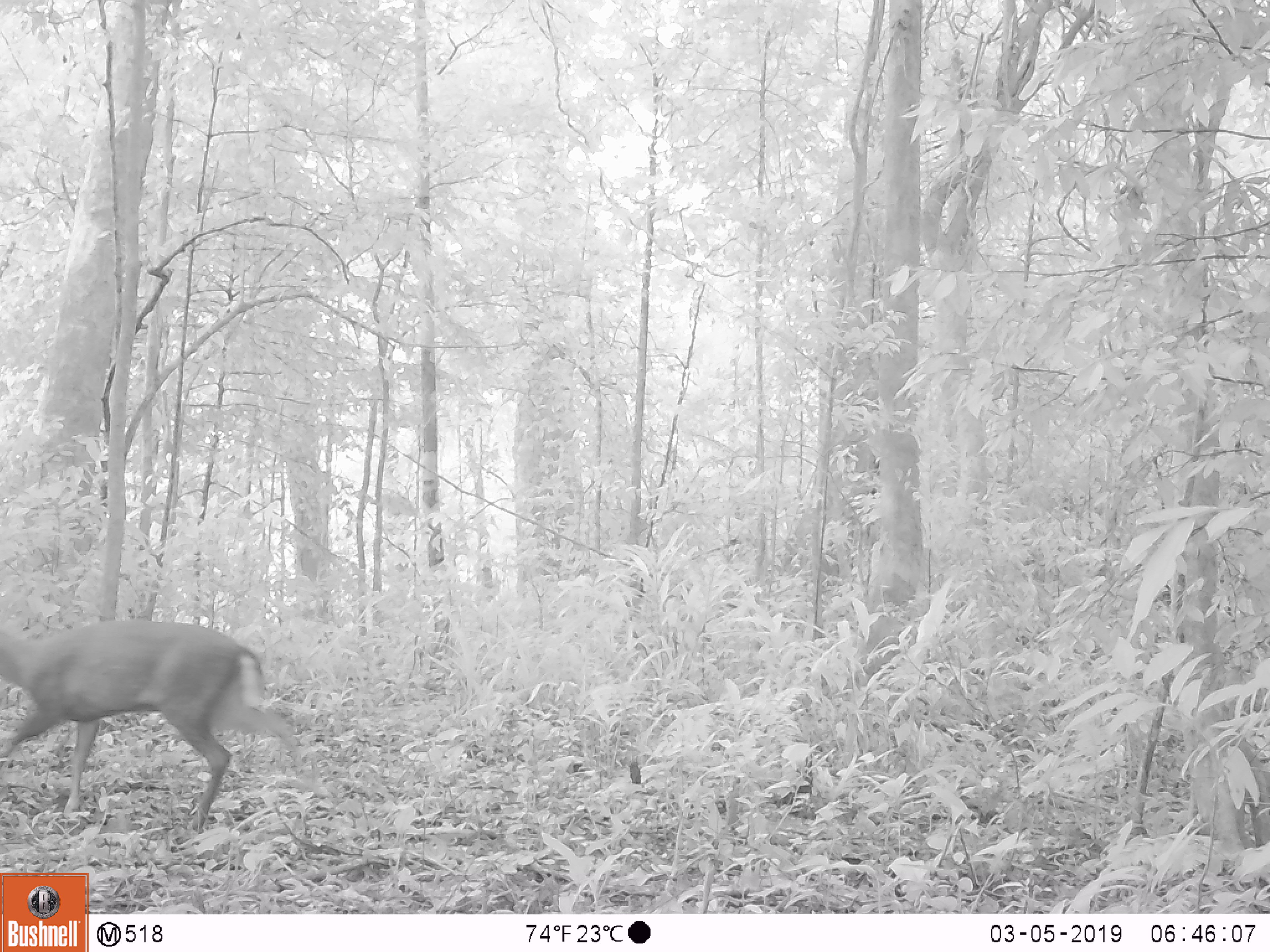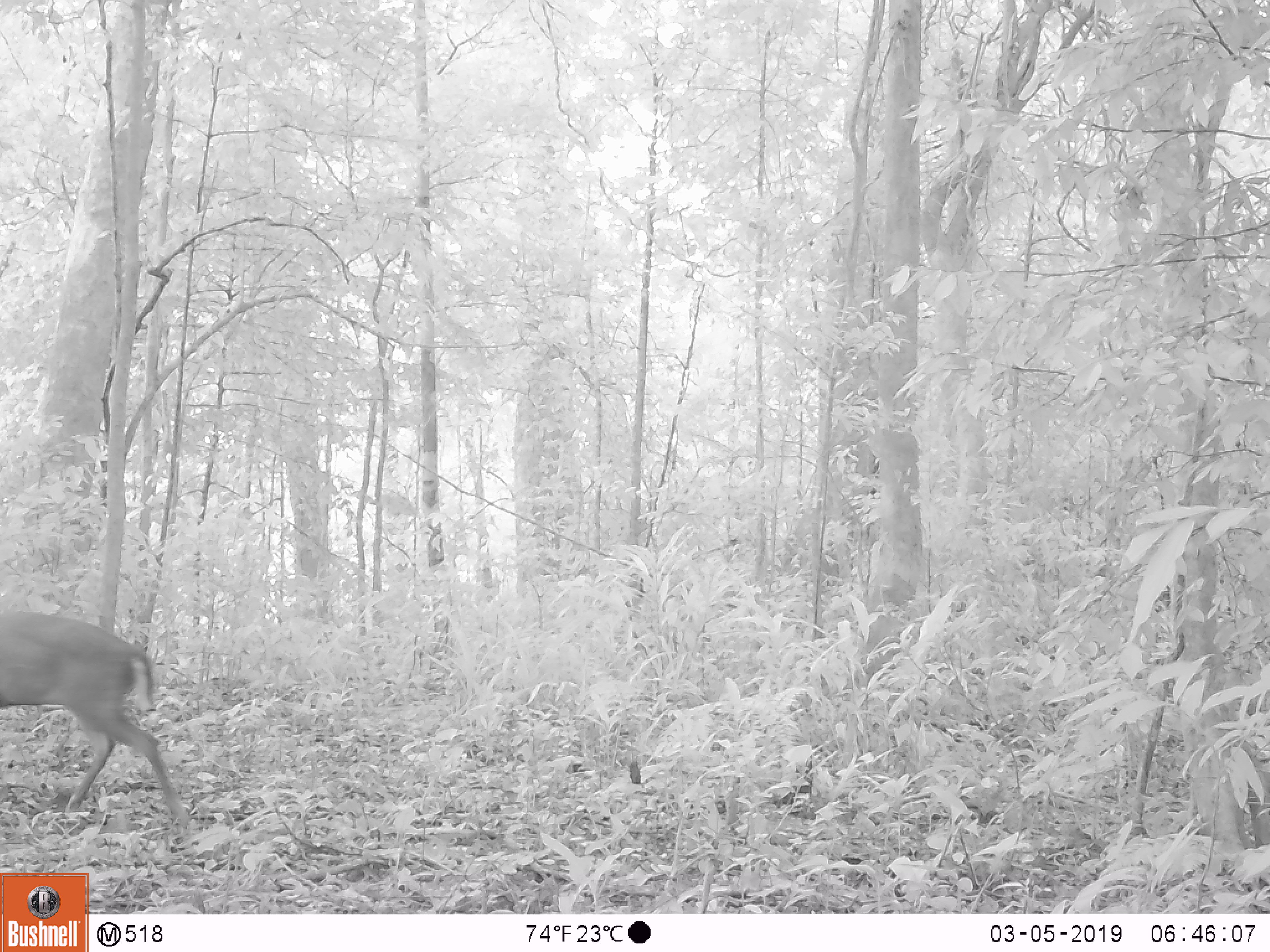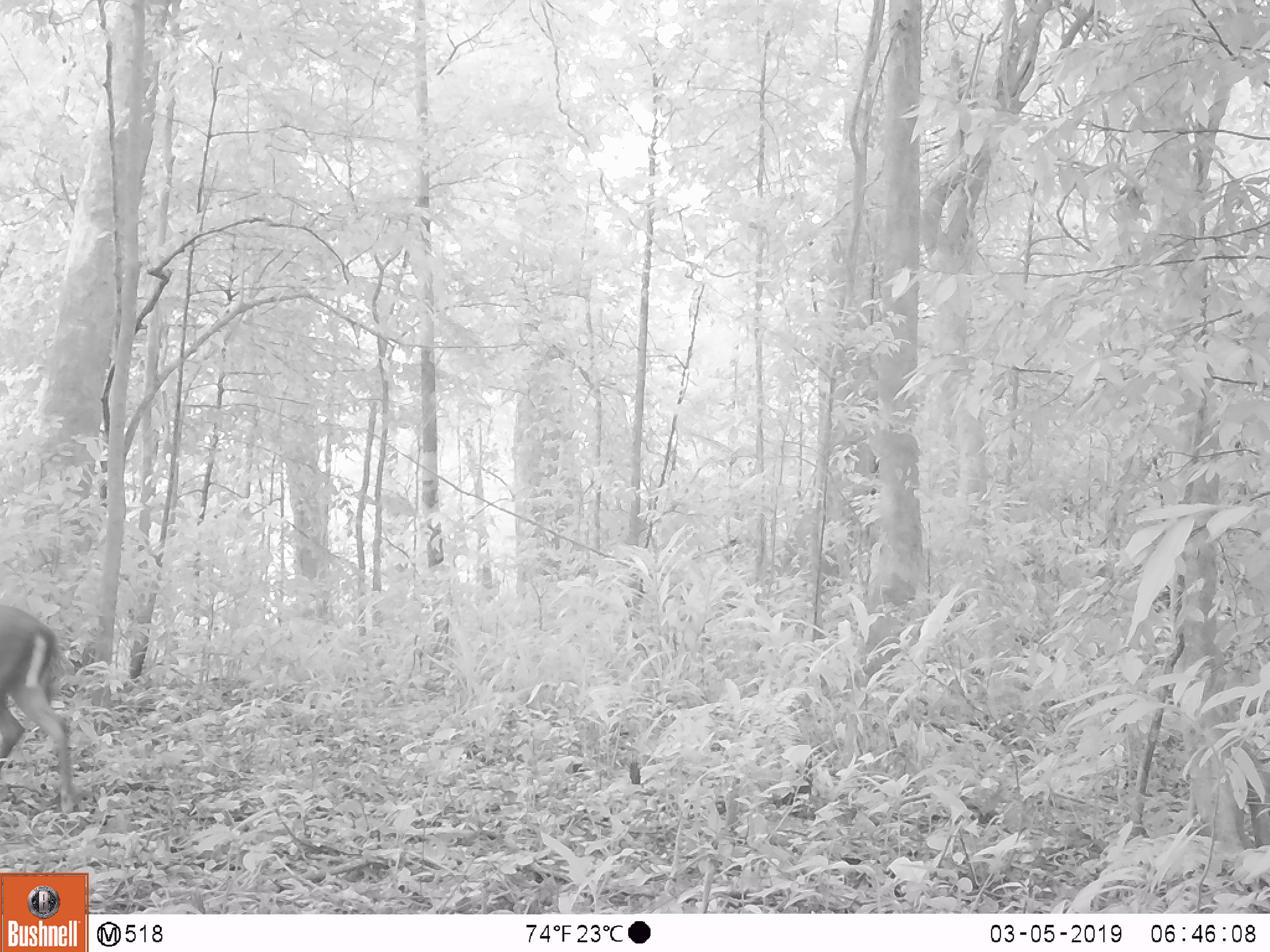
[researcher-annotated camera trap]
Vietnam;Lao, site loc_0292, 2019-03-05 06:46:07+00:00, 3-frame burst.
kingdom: Animalia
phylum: Chordata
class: Mammalia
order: Artiodactyla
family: Cervidae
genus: Muntiacus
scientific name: Muntiacus rooseveltorum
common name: roosevelt's muntjac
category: roosevelts muntjac group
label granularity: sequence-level